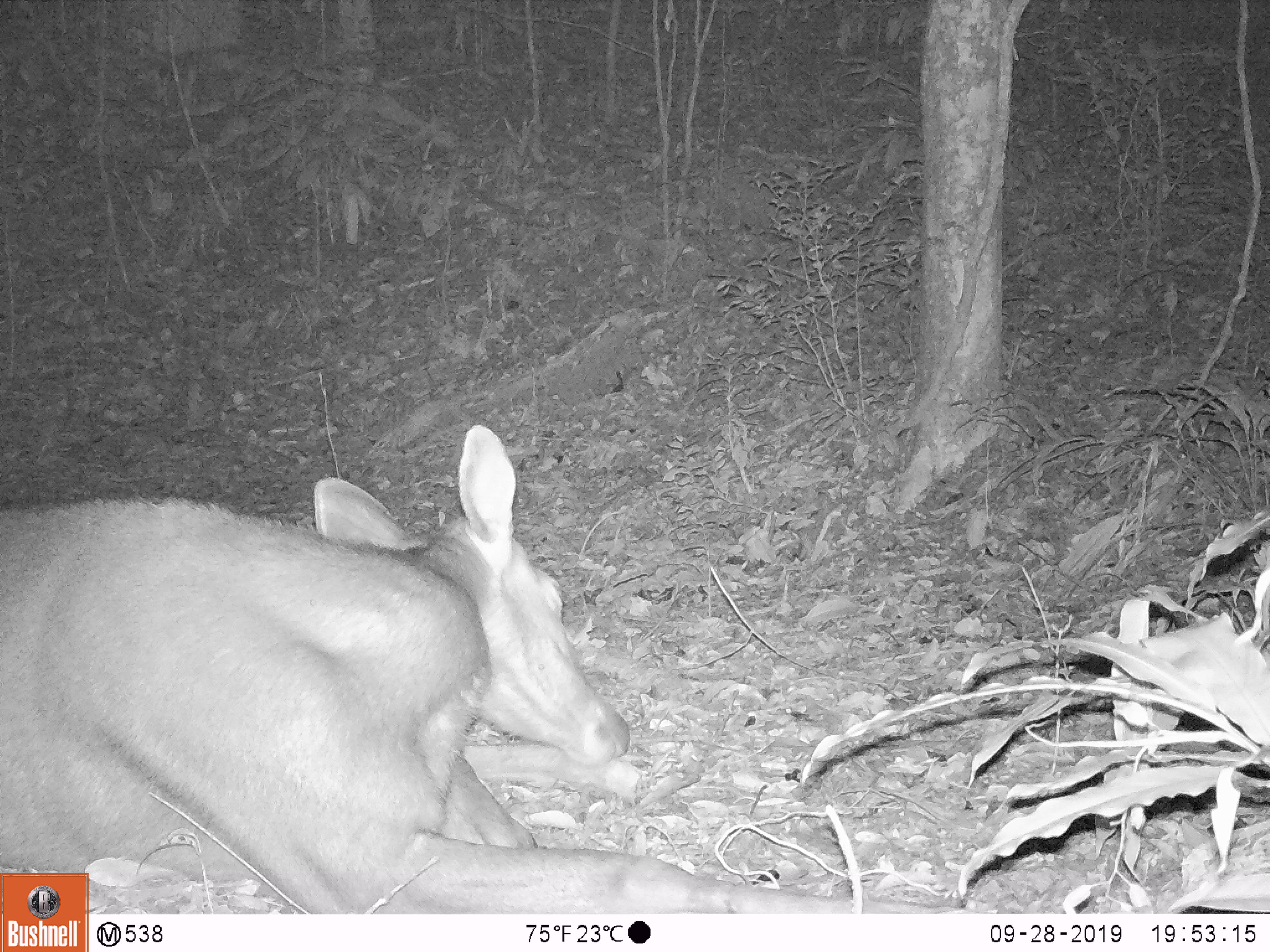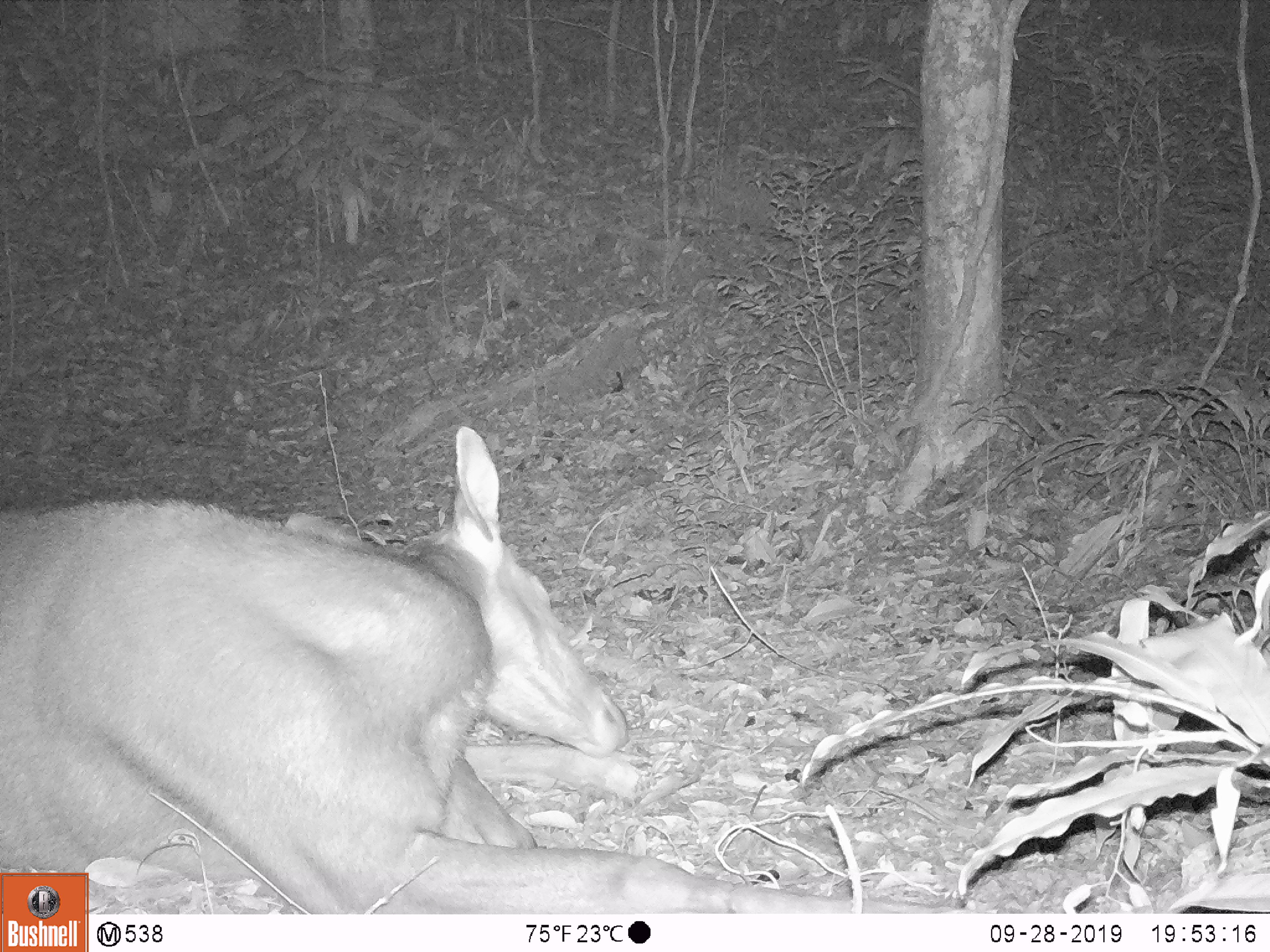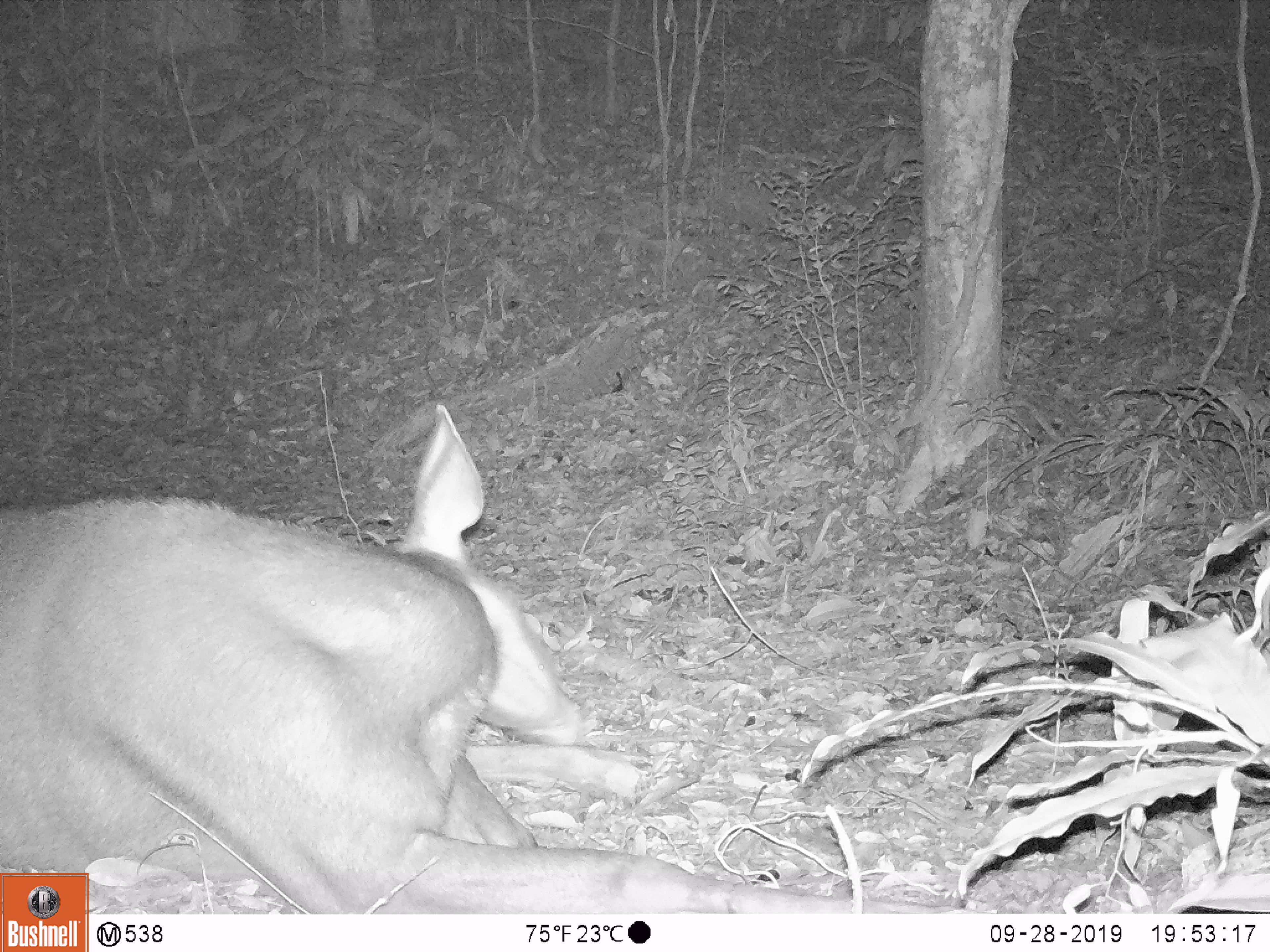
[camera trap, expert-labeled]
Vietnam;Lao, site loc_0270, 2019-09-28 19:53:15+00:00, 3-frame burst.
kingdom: Animalia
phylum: Chordata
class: Mammalia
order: Artiodactyla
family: Cervidae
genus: Rusa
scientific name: Rusa unicolor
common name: sambar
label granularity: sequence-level